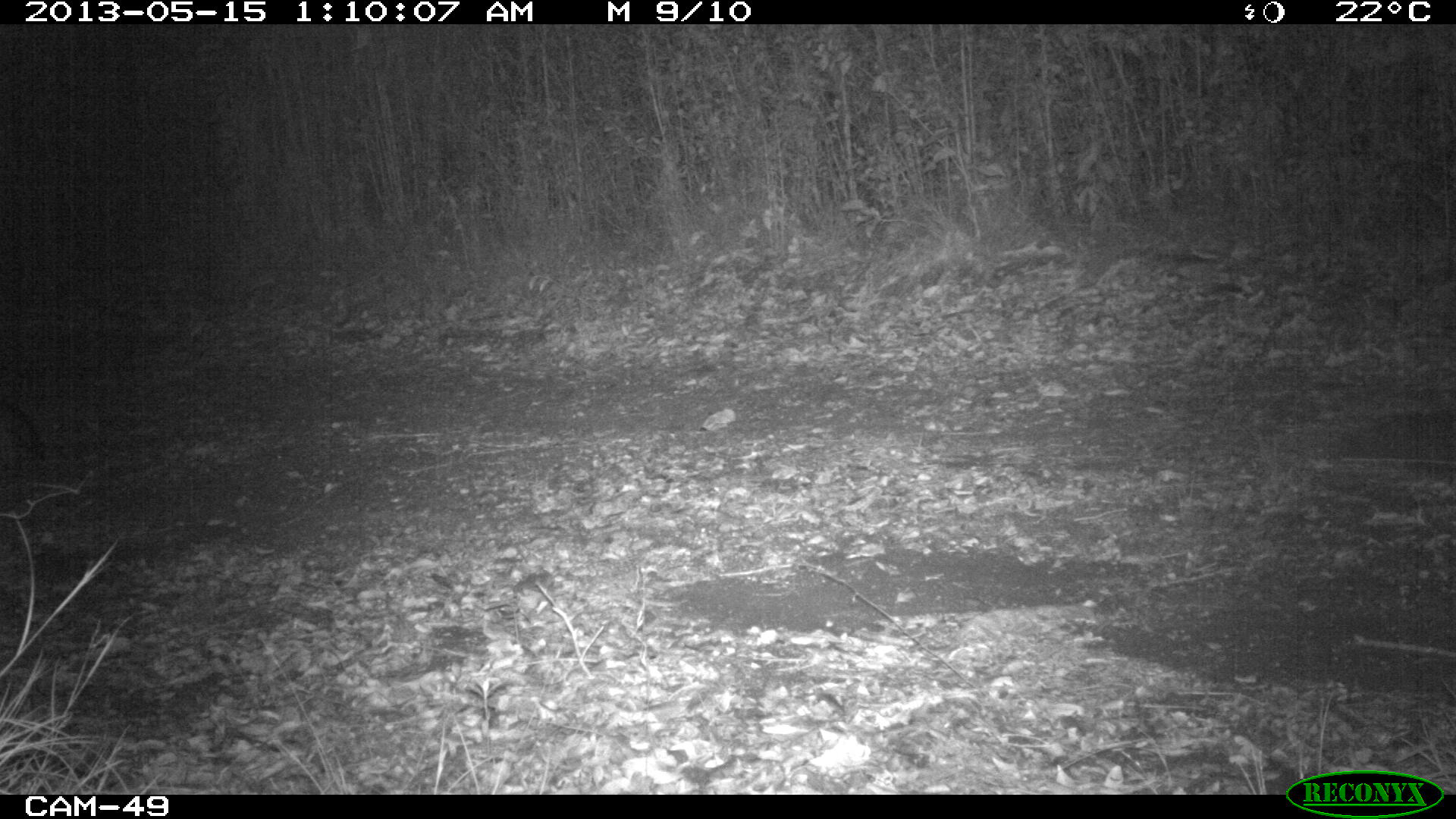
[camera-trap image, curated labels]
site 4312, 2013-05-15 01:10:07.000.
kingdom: Animalia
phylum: Chordata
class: Mammalia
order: Carnivora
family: Canidae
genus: Urocyon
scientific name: Urocyon cinereoargenteus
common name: gray fox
Urocyon cinereoargenteus (gray fox), count 1.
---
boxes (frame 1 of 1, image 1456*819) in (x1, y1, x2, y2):
urocyon cinereoargenteus: (0, 392, 48, 463)